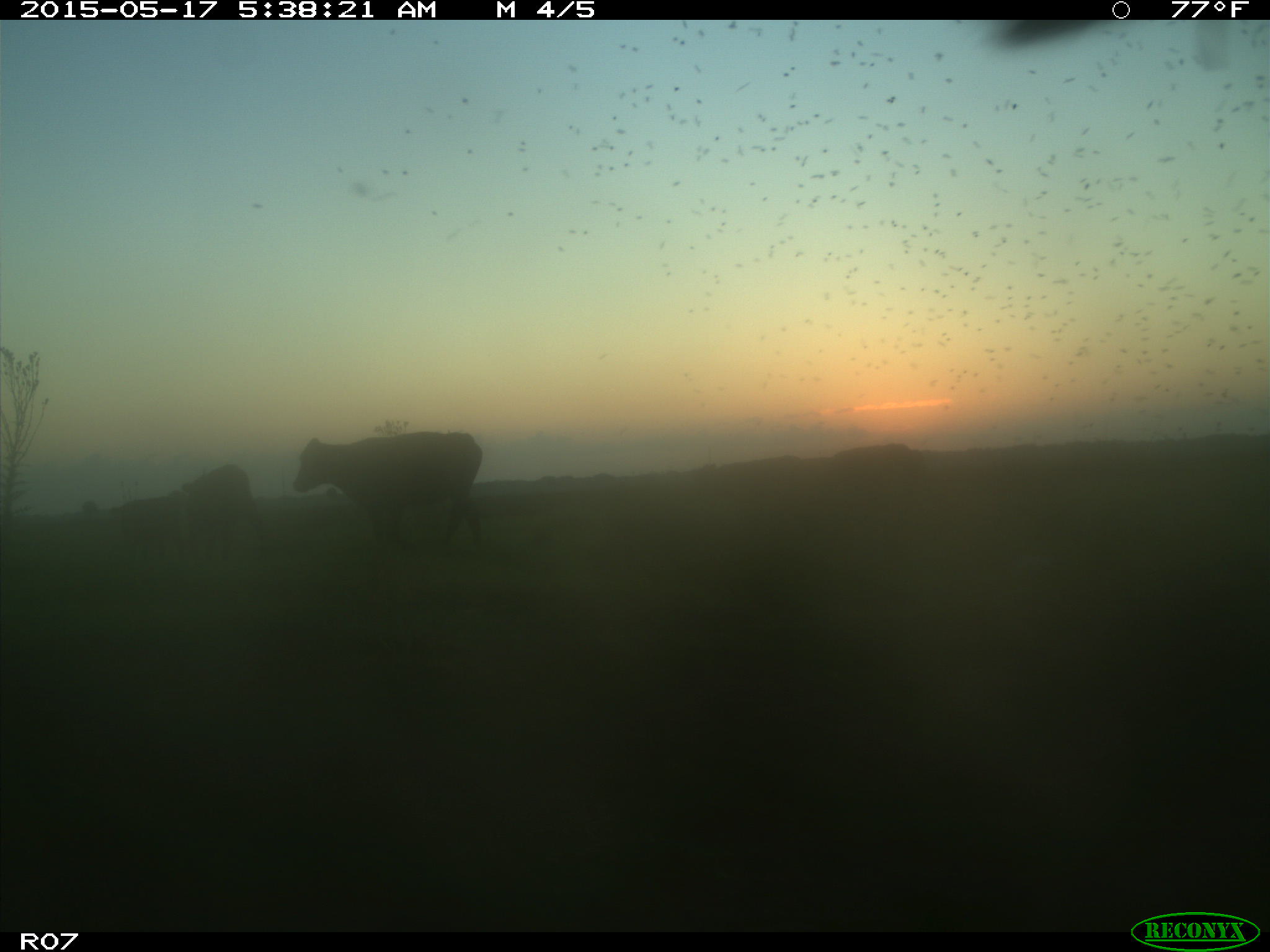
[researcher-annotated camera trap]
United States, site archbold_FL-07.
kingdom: Animalia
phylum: Chordata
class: Mammalia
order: Artiodactyla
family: Bovidae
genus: Bos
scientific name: Bos taurus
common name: domestic cow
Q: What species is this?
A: Bos taurus (domestic cow).